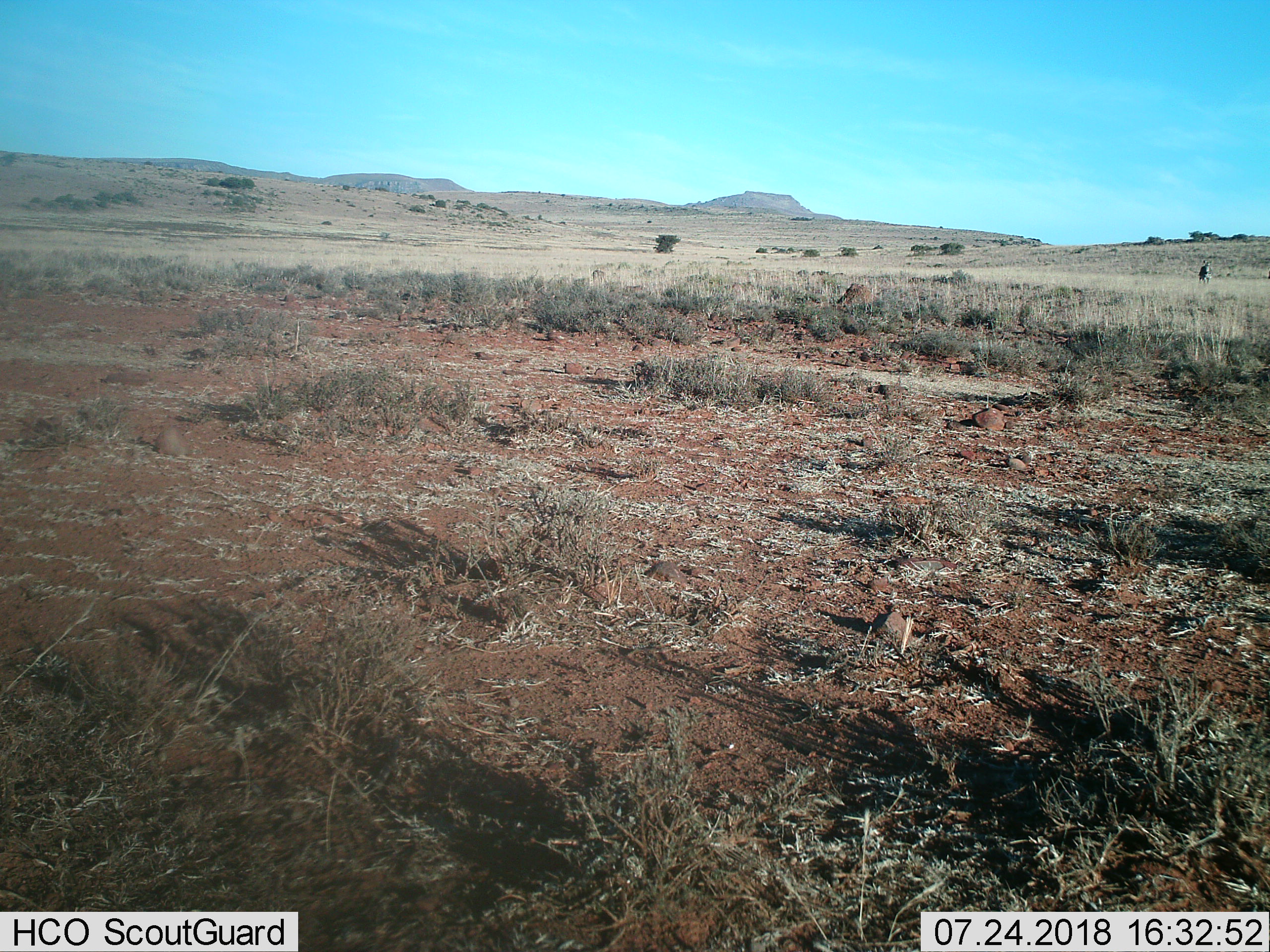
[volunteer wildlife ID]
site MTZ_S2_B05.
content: unidentified animal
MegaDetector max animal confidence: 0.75